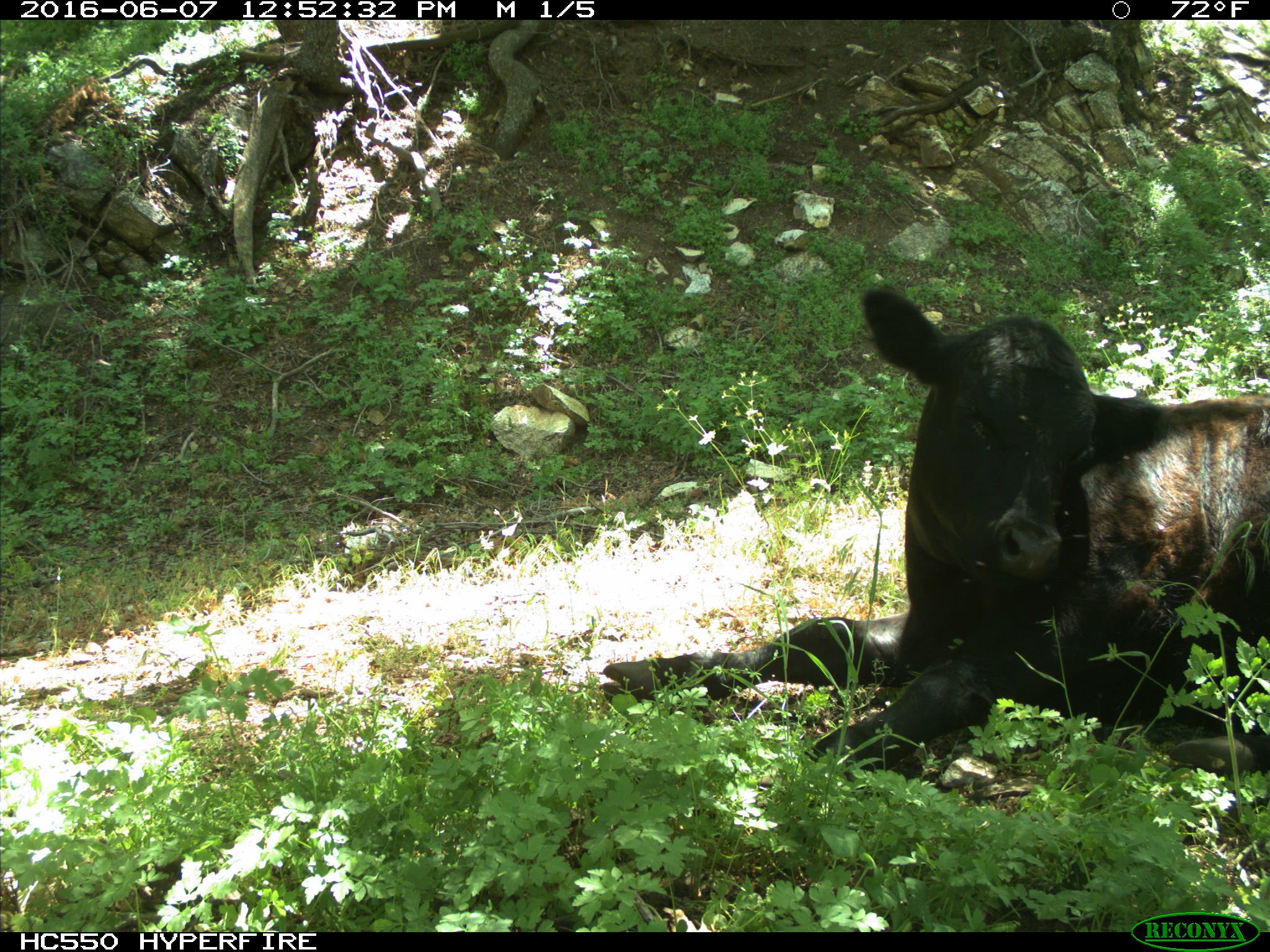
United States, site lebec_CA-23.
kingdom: Animalia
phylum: Chordata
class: Mammalia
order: Artiodactyla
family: Bovidae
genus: Bos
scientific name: Bos taurus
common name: domestic cow